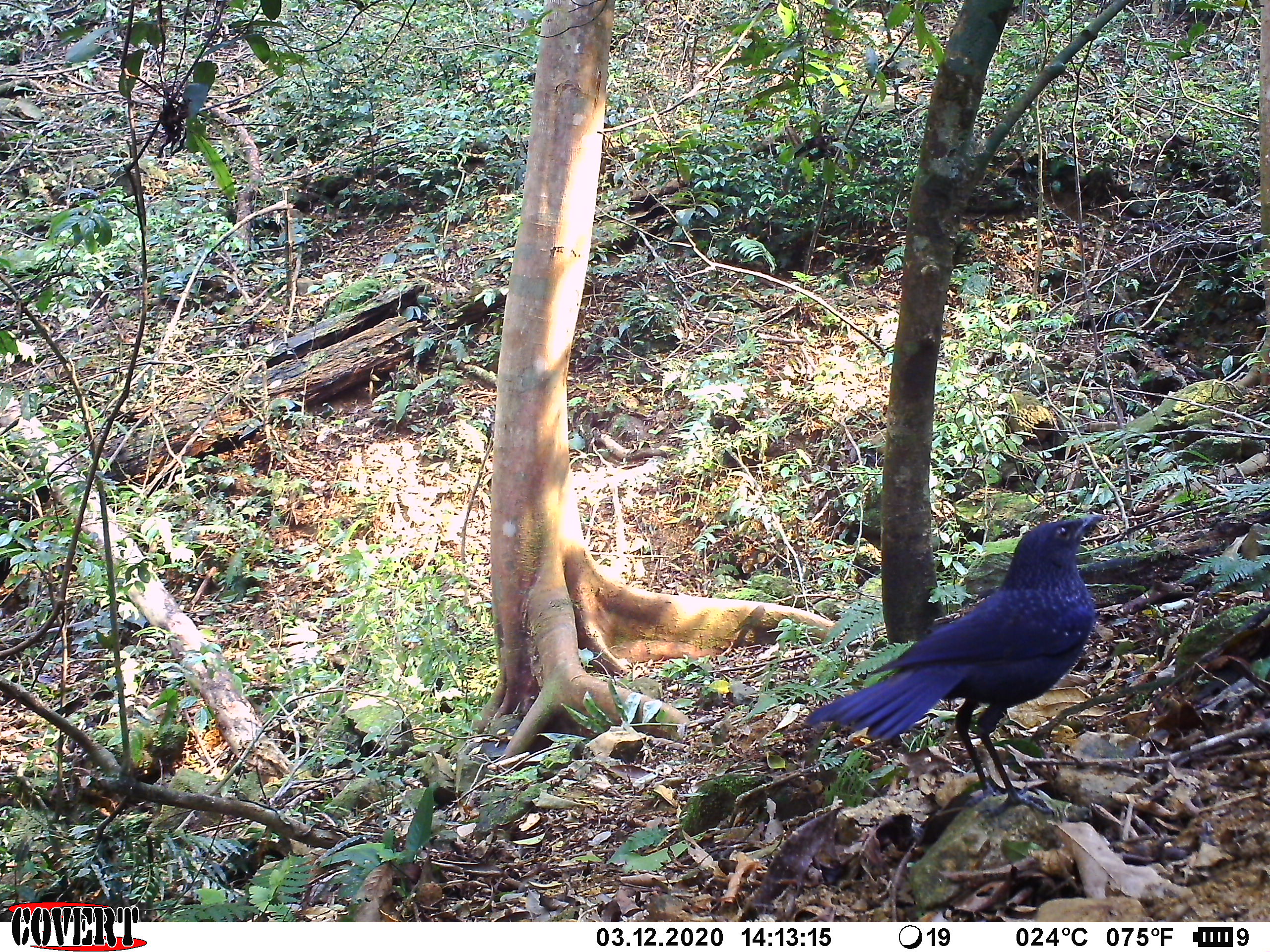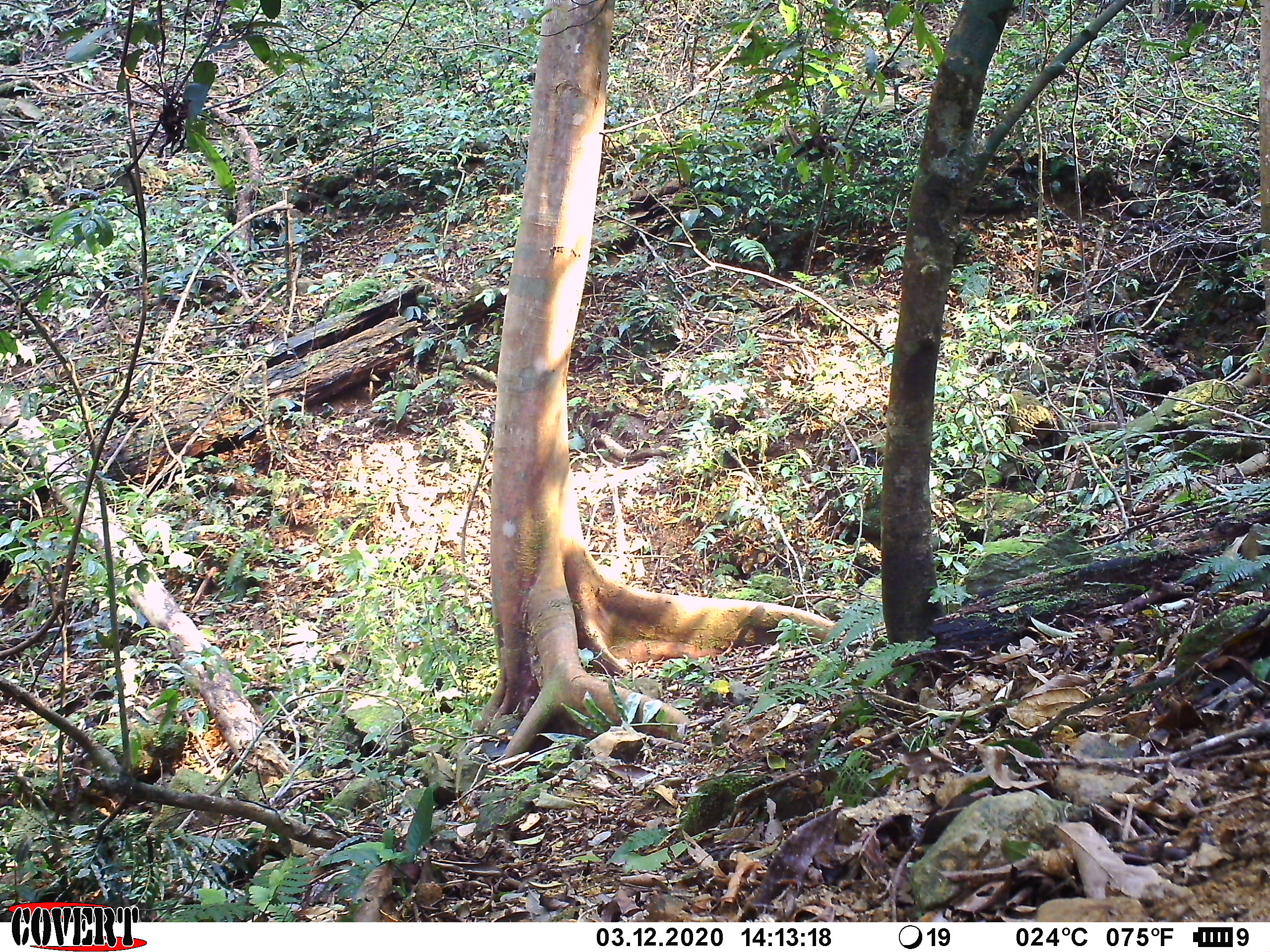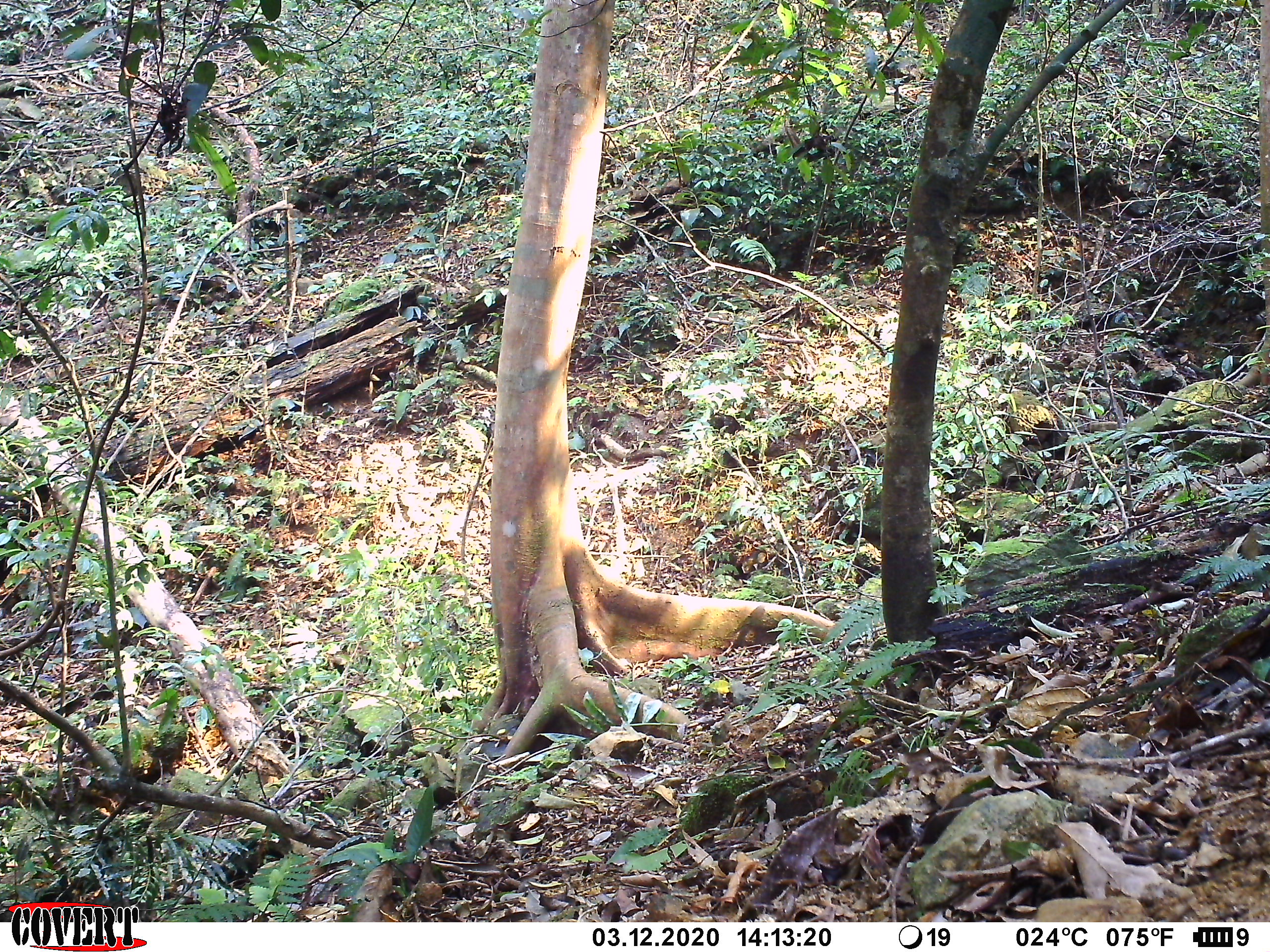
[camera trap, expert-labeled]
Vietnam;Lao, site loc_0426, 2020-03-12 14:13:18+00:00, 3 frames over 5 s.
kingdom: Animalia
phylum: Chordata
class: Aves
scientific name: Aves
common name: bird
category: unidentified bird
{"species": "unidentified bird (bird) (Aves)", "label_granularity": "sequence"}